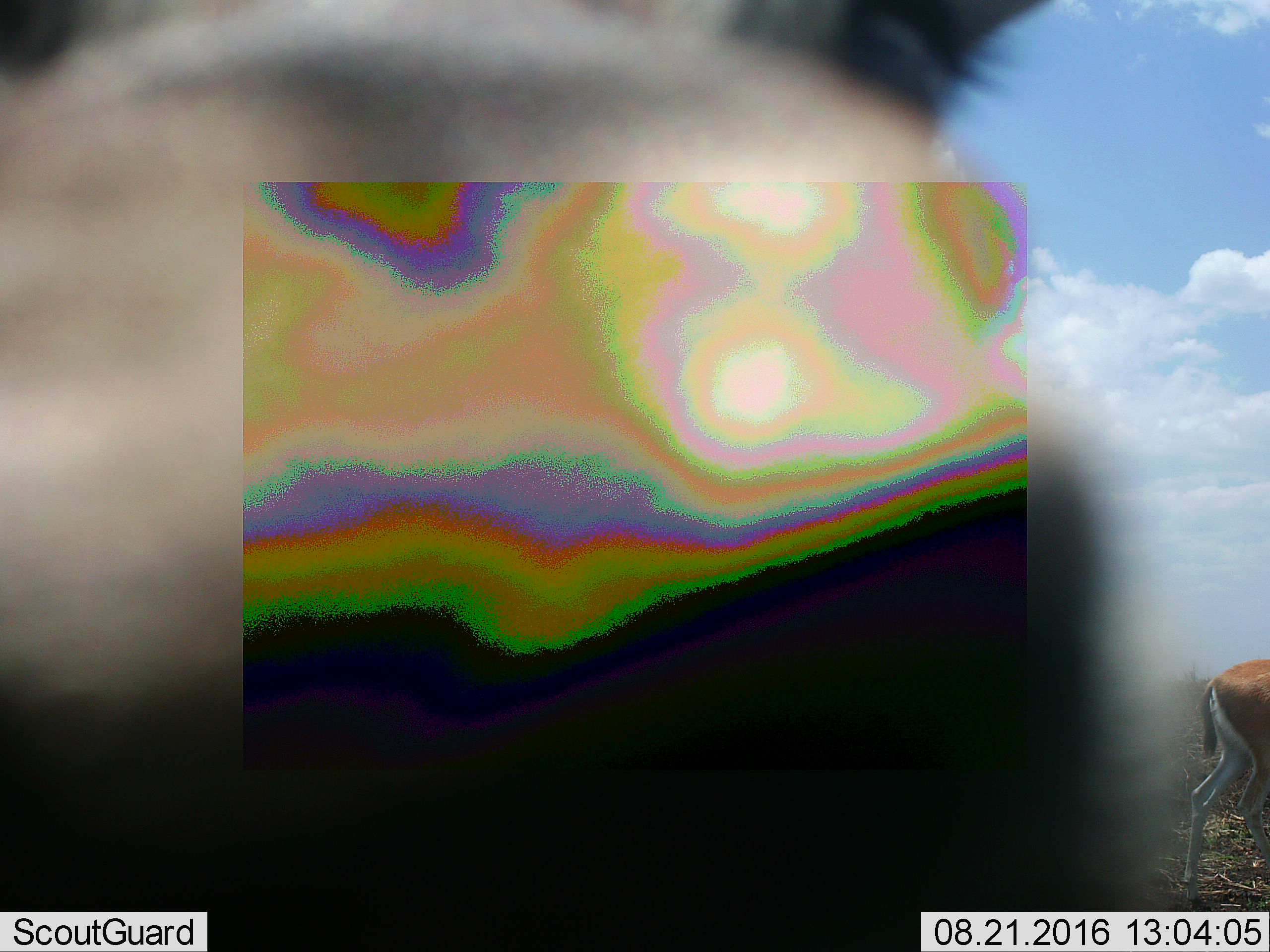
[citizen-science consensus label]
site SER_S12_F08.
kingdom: Animalia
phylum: Chordata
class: Mammalia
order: Artiodactyla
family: Bovidae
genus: Eudorcas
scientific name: Eudorcas thomsonii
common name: thomson's gazelle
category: gazellethomsons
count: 2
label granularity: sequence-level